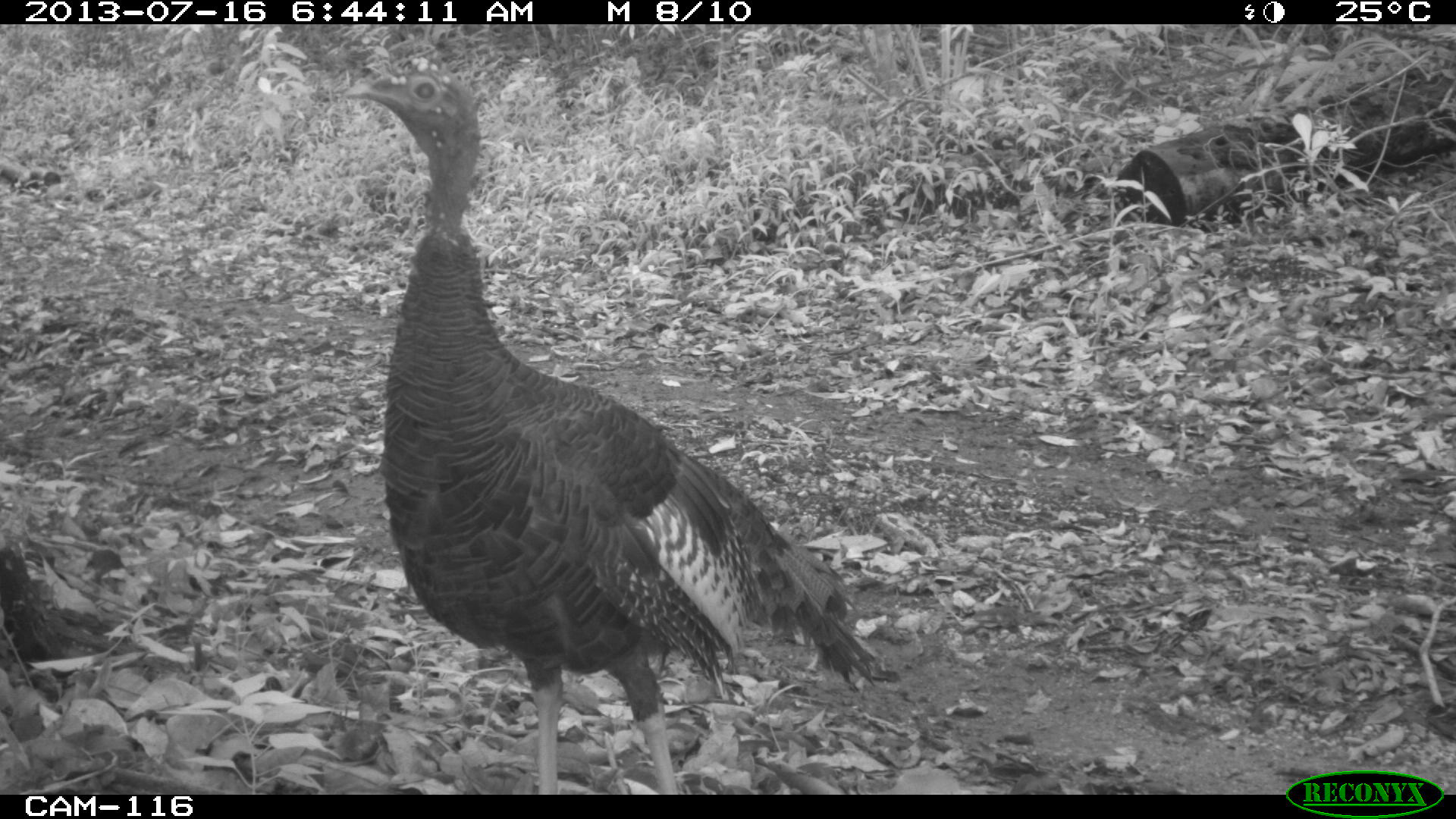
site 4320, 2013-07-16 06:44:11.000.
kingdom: Animalia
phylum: Chordata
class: Aves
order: Galliformes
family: Phasianidae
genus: Meleagris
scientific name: Meleagris ocellata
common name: ocellated turkey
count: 1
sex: male